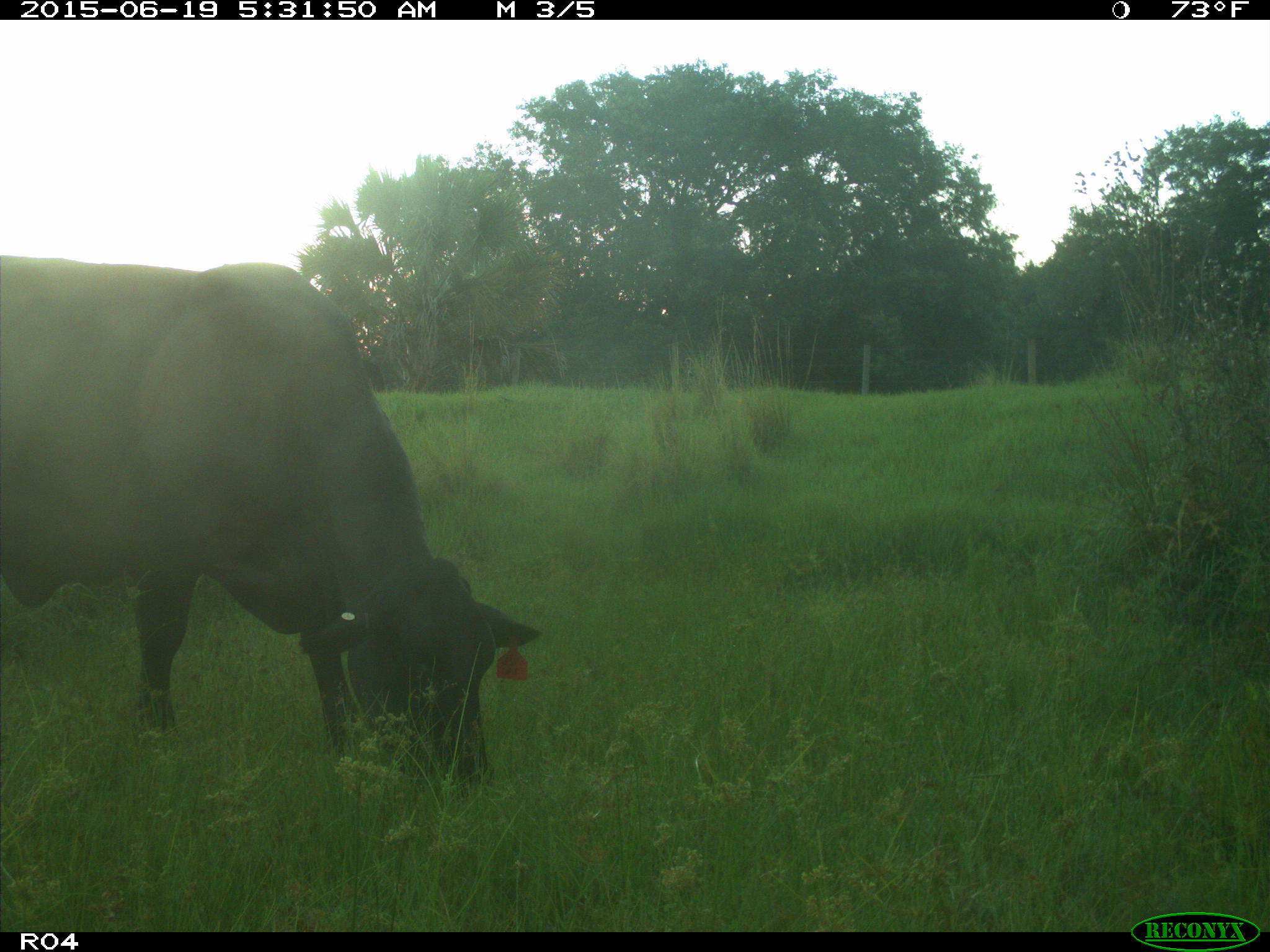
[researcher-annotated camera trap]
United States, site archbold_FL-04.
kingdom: Animalia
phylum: Chordata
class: Mammalia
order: Artiodactyla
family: Bovidae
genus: Bos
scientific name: Bos taurus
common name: domestic cow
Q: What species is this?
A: Bos taurus (domestic cow).